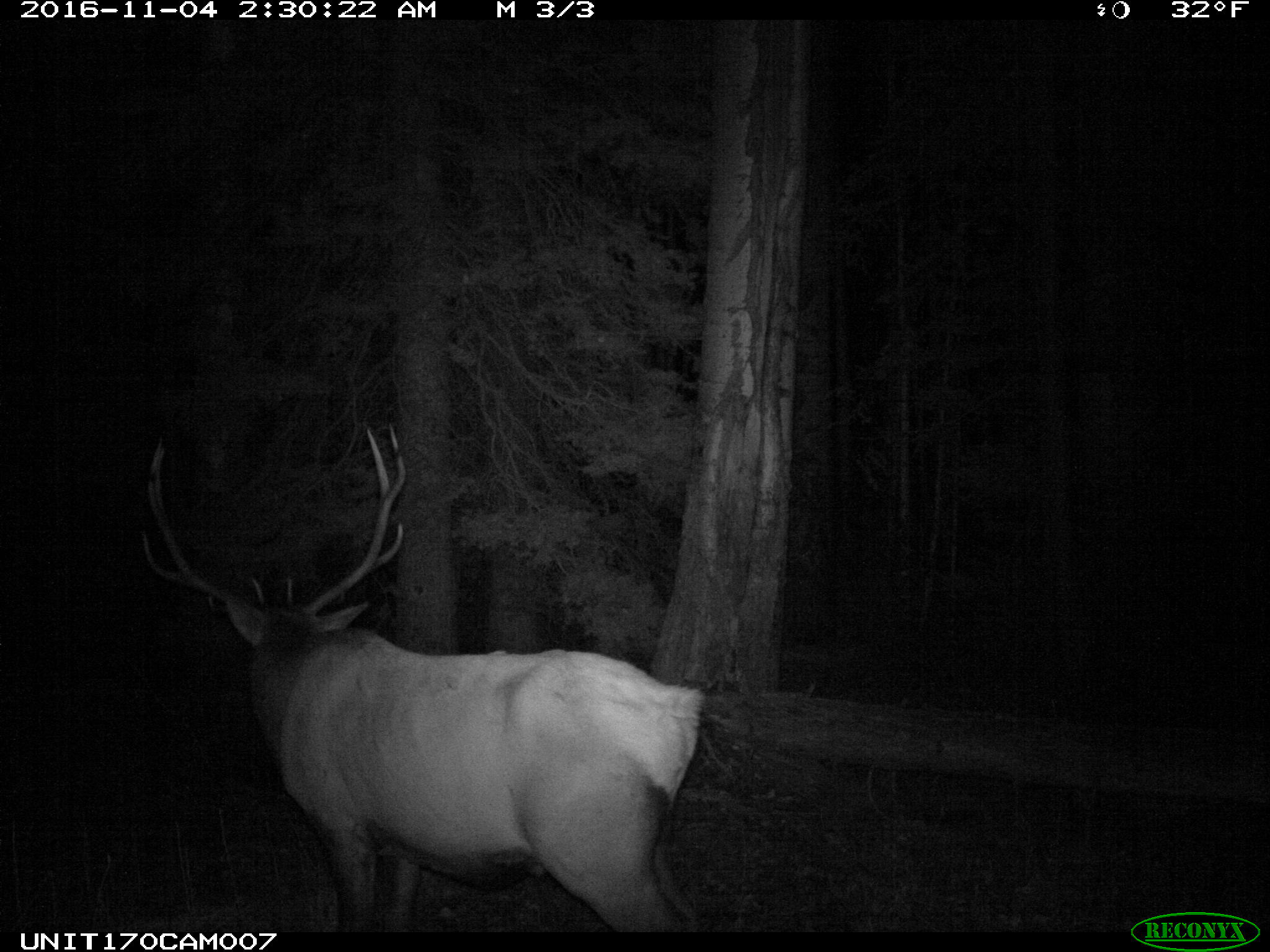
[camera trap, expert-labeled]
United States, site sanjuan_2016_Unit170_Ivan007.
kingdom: Animalia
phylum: Chordata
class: Mammalia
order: Artiodactyla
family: Cervidae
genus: Cervus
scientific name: Cervus elaphus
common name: red deer